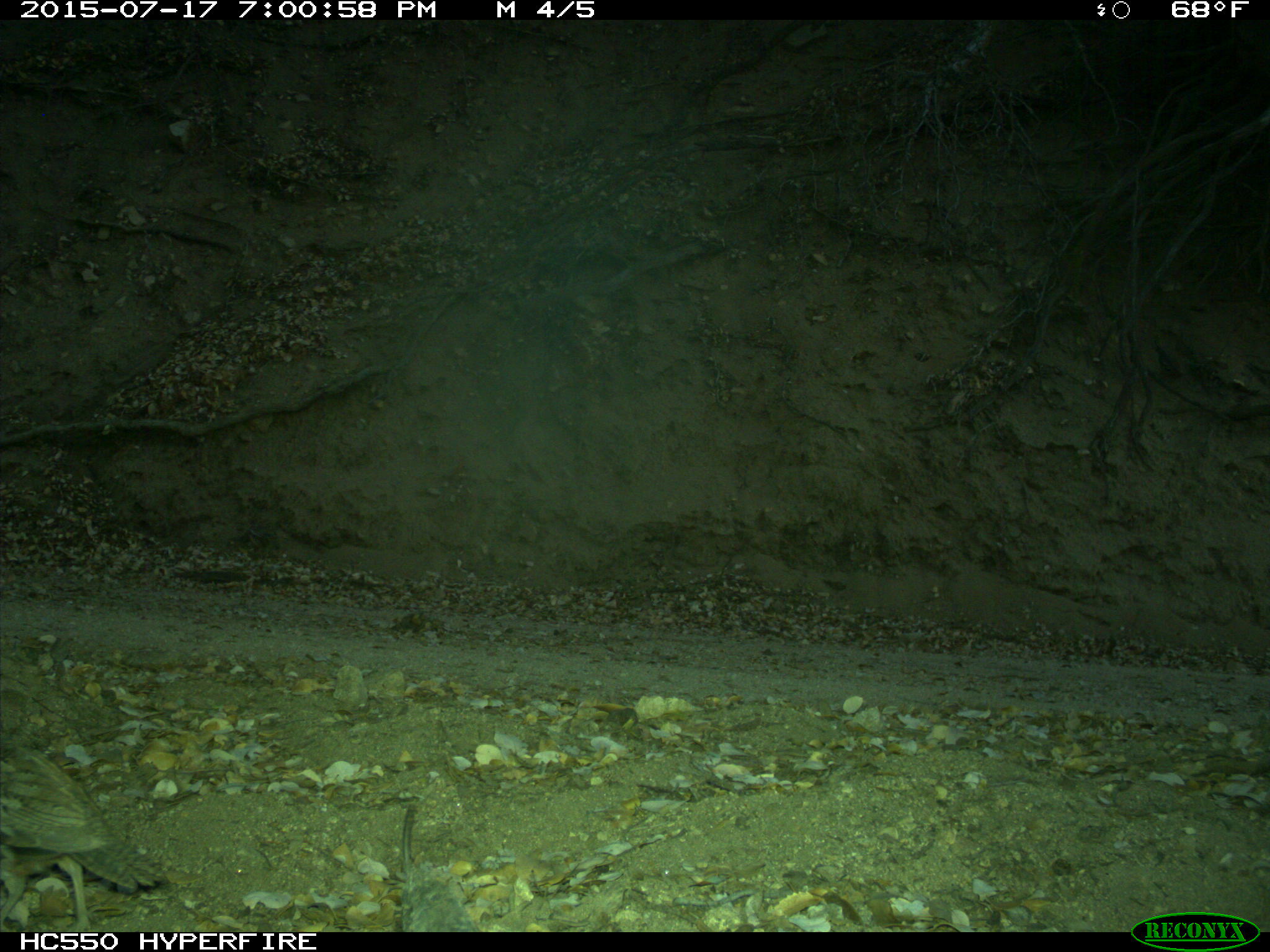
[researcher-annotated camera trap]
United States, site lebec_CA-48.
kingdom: Animalia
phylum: Chordata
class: Aves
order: Galliformes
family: Odontophoridae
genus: Callipepla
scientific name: Callipepla californica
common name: california quail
Callipepla californica (california quail).